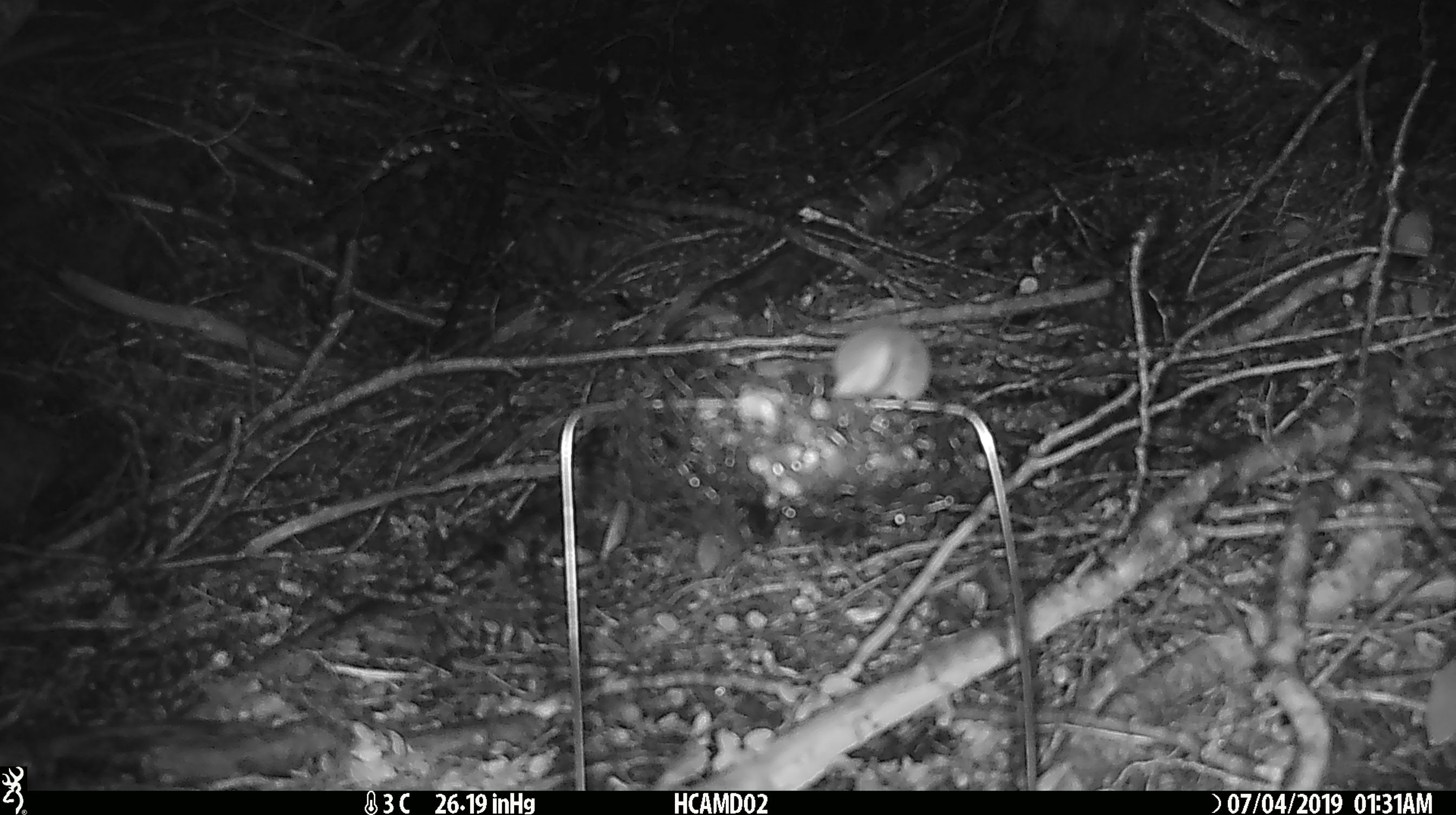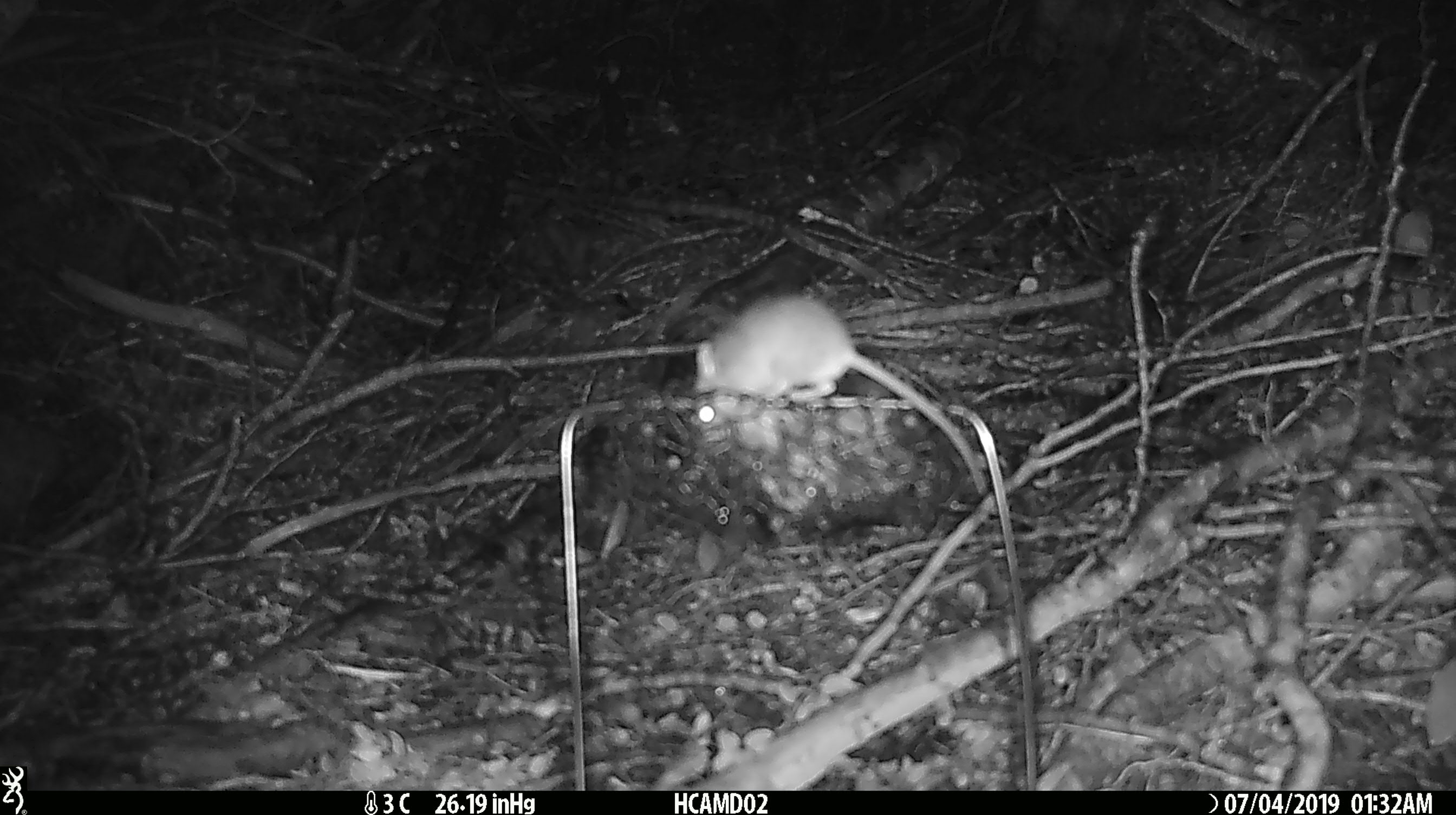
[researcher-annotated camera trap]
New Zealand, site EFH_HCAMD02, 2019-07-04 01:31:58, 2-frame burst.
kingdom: Animalia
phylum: Chordata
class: Mammalia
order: Rodentia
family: Muridae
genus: Mus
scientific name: Mus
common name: mouse